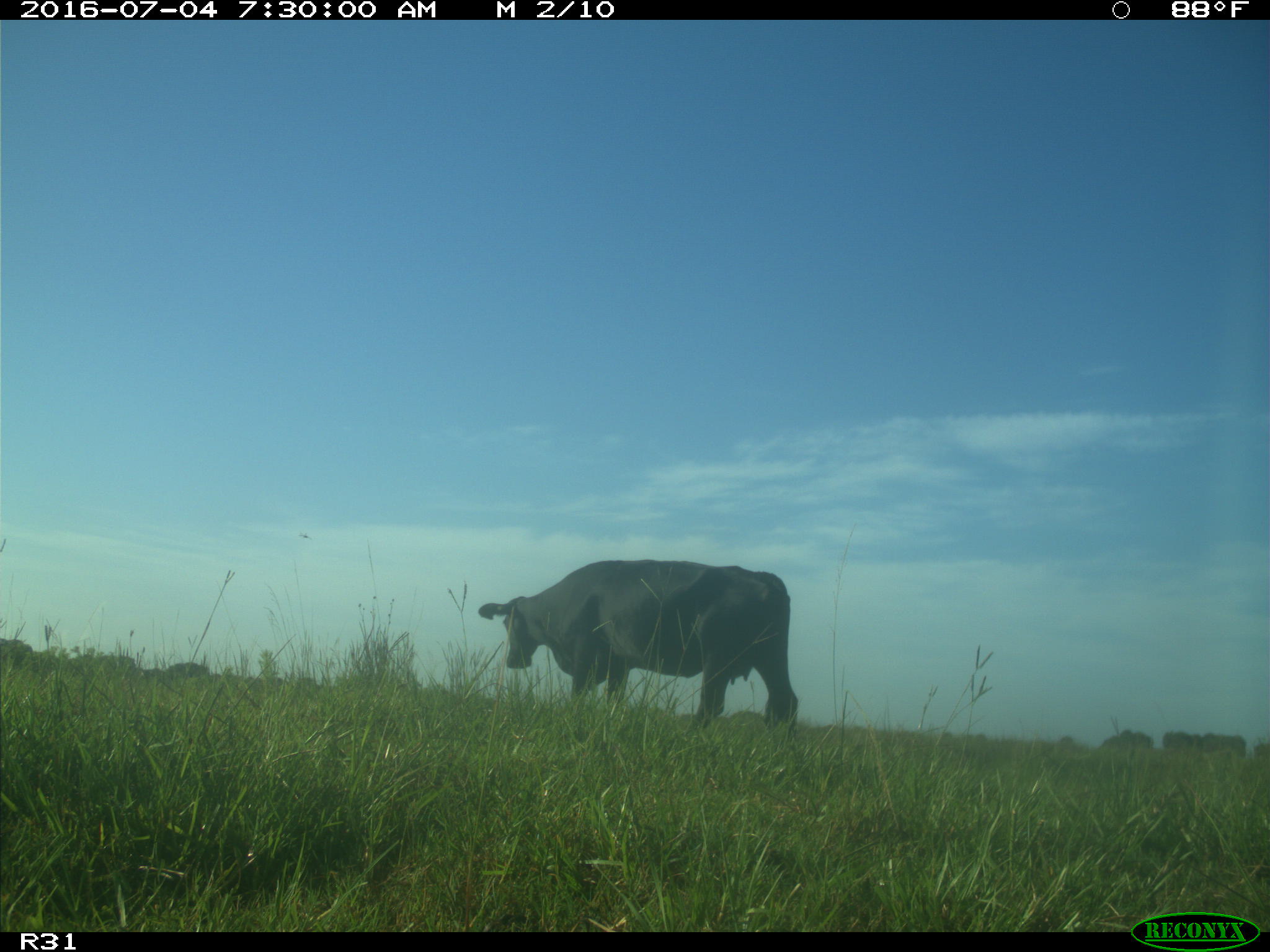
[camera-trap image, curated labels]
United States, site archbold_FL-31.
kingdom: Animalia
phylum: Chordata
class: Mammalia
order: Artiodactyla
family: Bovidae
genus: Bos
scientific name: Bos taurus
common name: domestic cow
Bos taurus (domestic cow).